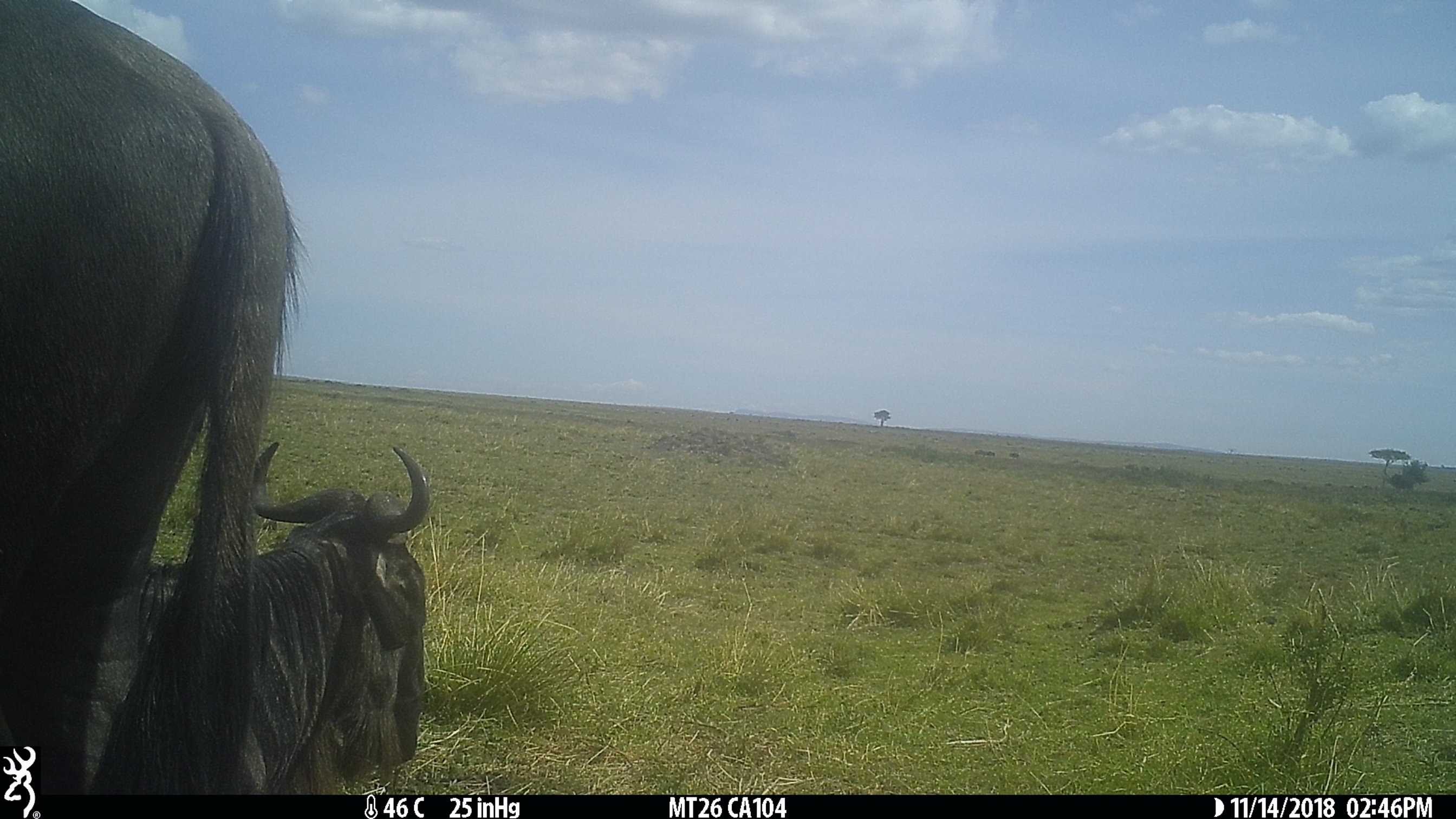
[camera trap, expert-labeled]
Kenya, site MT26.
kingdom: Animalia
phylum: Chordata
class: Mammalia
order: Artiodactyla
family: Bovidae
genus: Connochaetes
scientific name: Connochaetes taurinus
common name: blue wildebeest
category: wildebeest